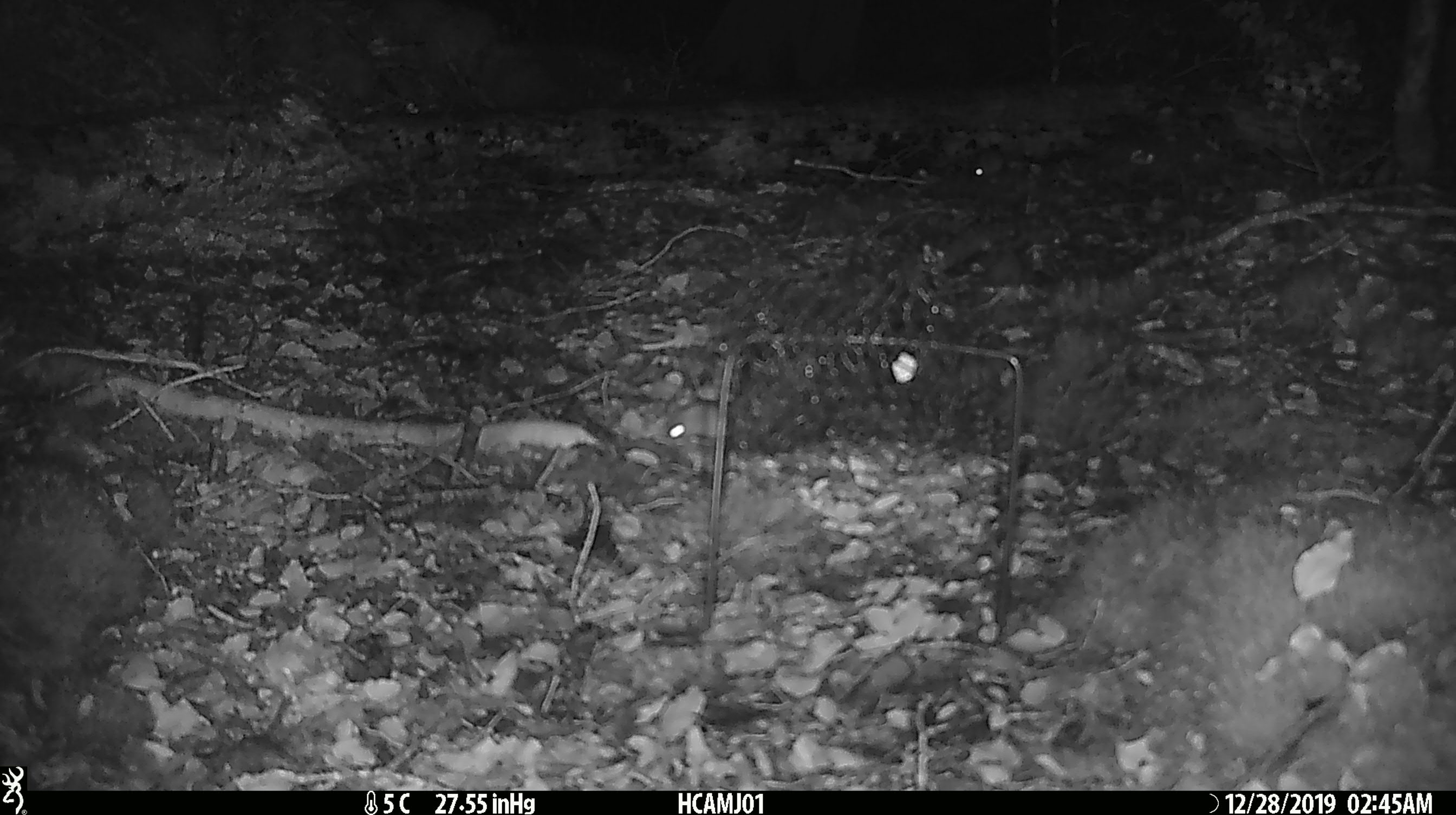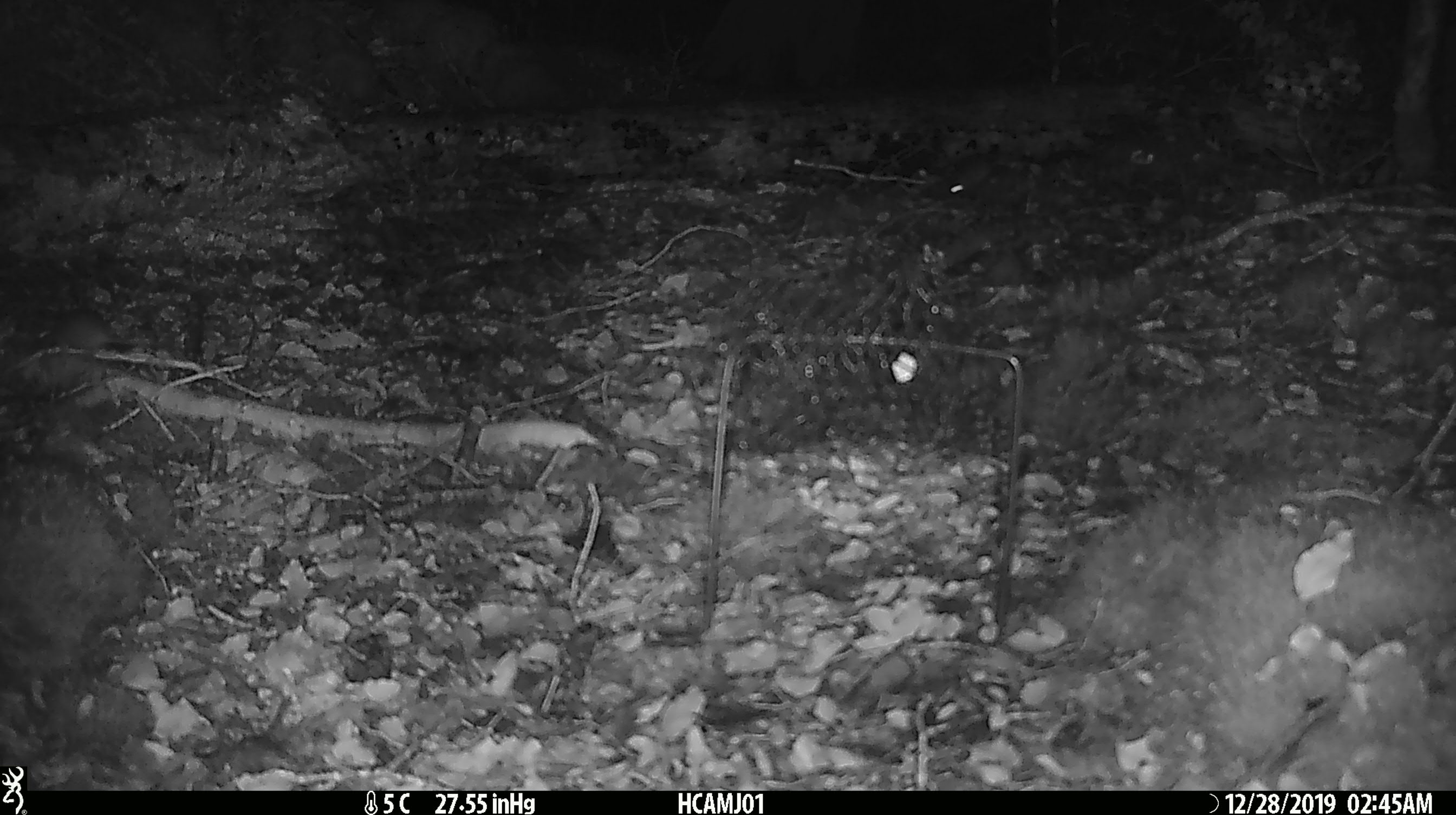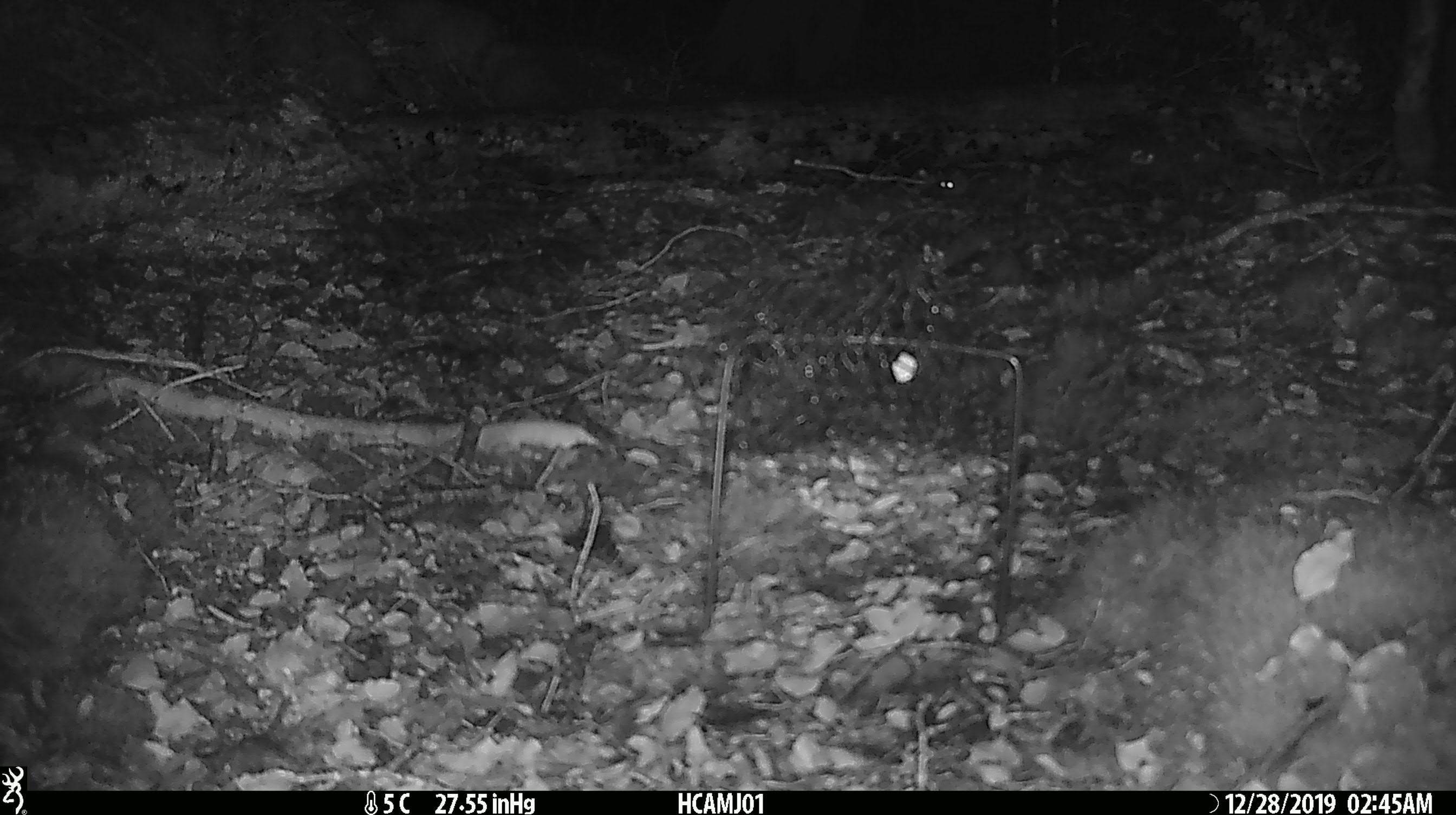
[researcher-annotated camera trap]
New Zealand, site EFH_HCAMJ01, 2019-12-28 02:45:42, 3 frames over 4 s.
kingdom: Animalia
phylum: Chordata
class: Mammalia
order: Rodentia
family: Muridae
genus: Mus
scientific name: Mus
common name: mouse